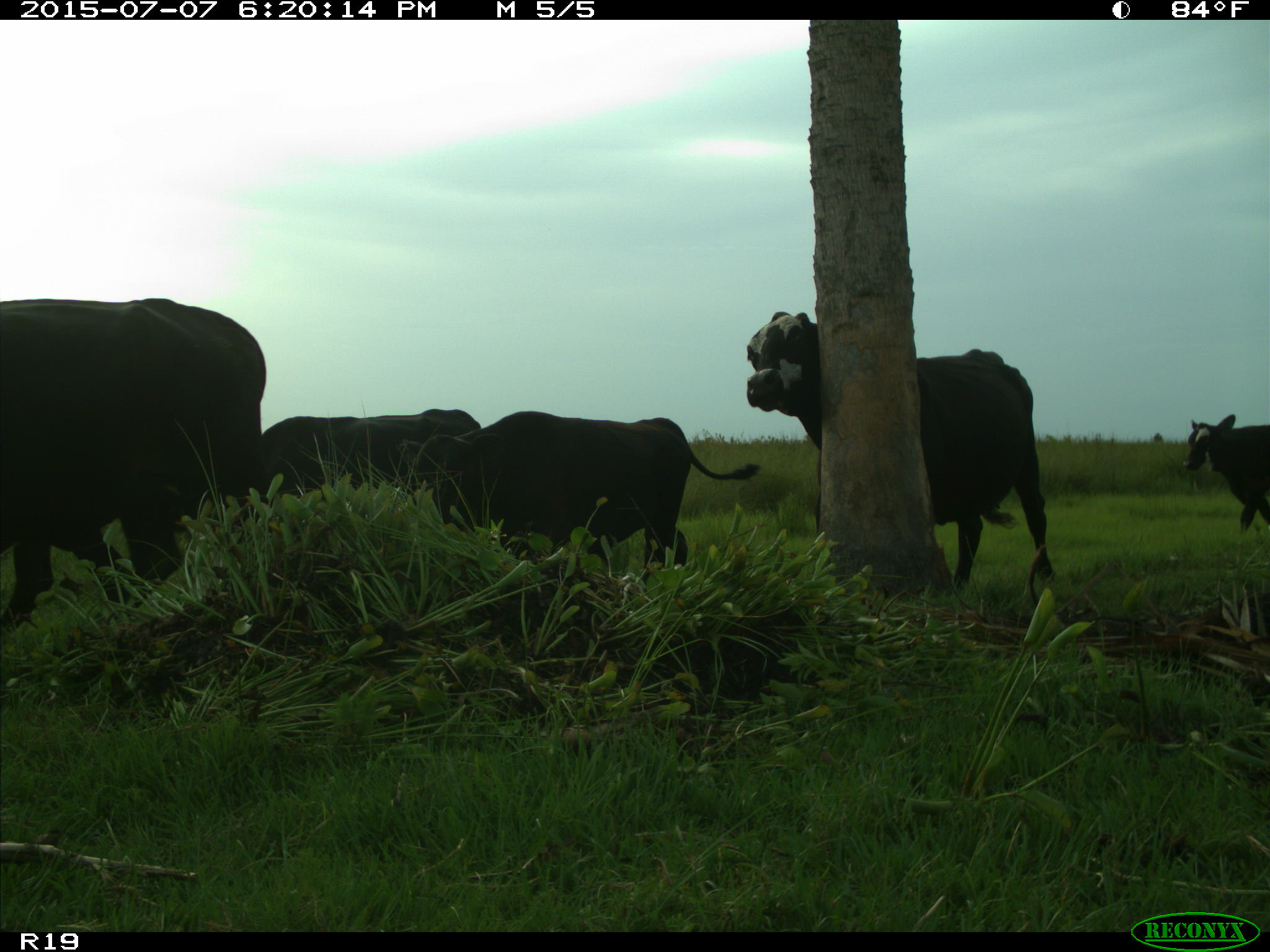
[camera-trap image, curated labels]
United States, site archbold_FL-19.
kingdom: Animalia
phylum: Chordata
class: Mammalia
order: Artiodactyla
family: Bovidae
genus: Bos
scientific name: Bos taurus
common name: domestic cow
Bos taurus (domestic cow).